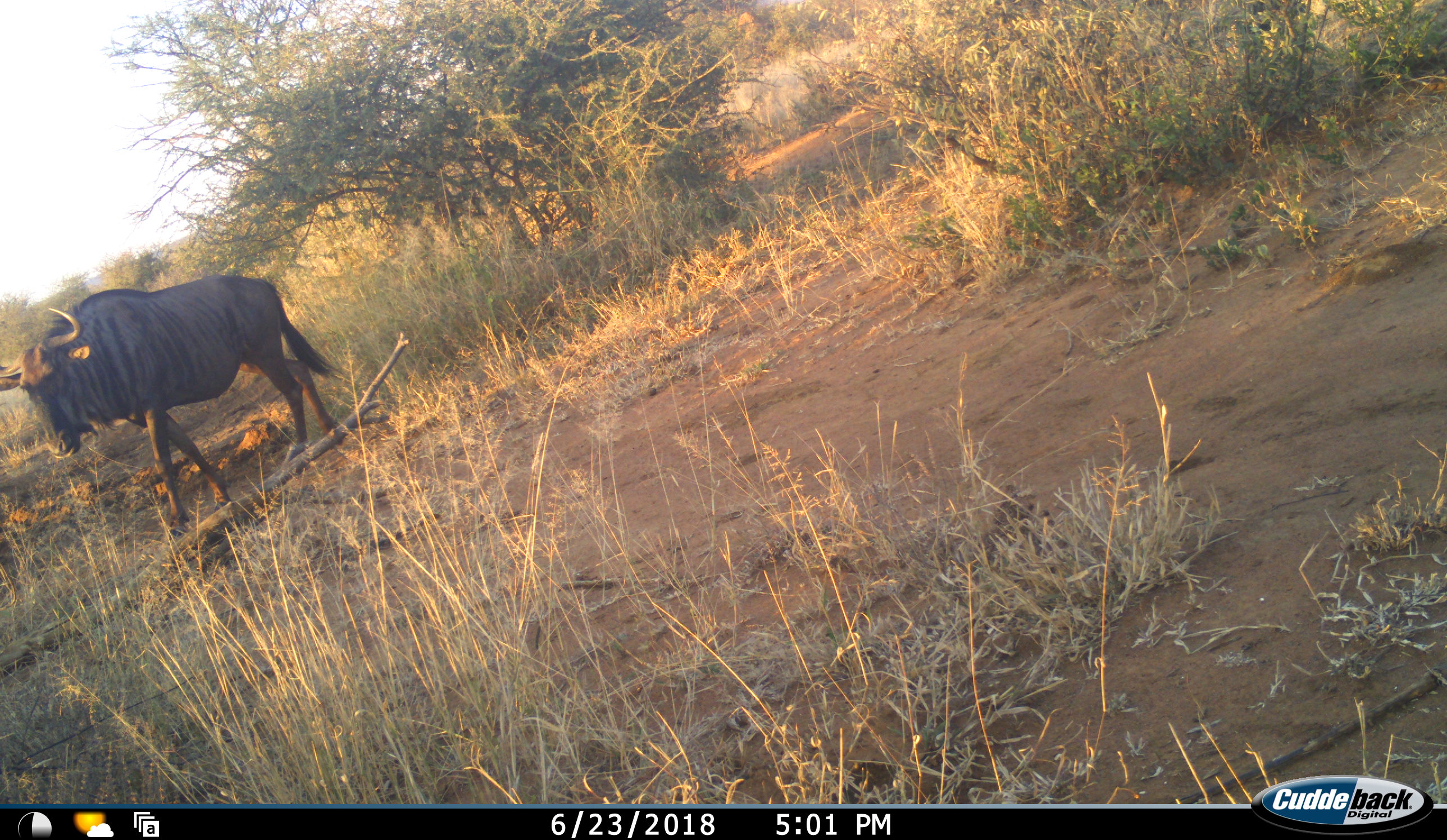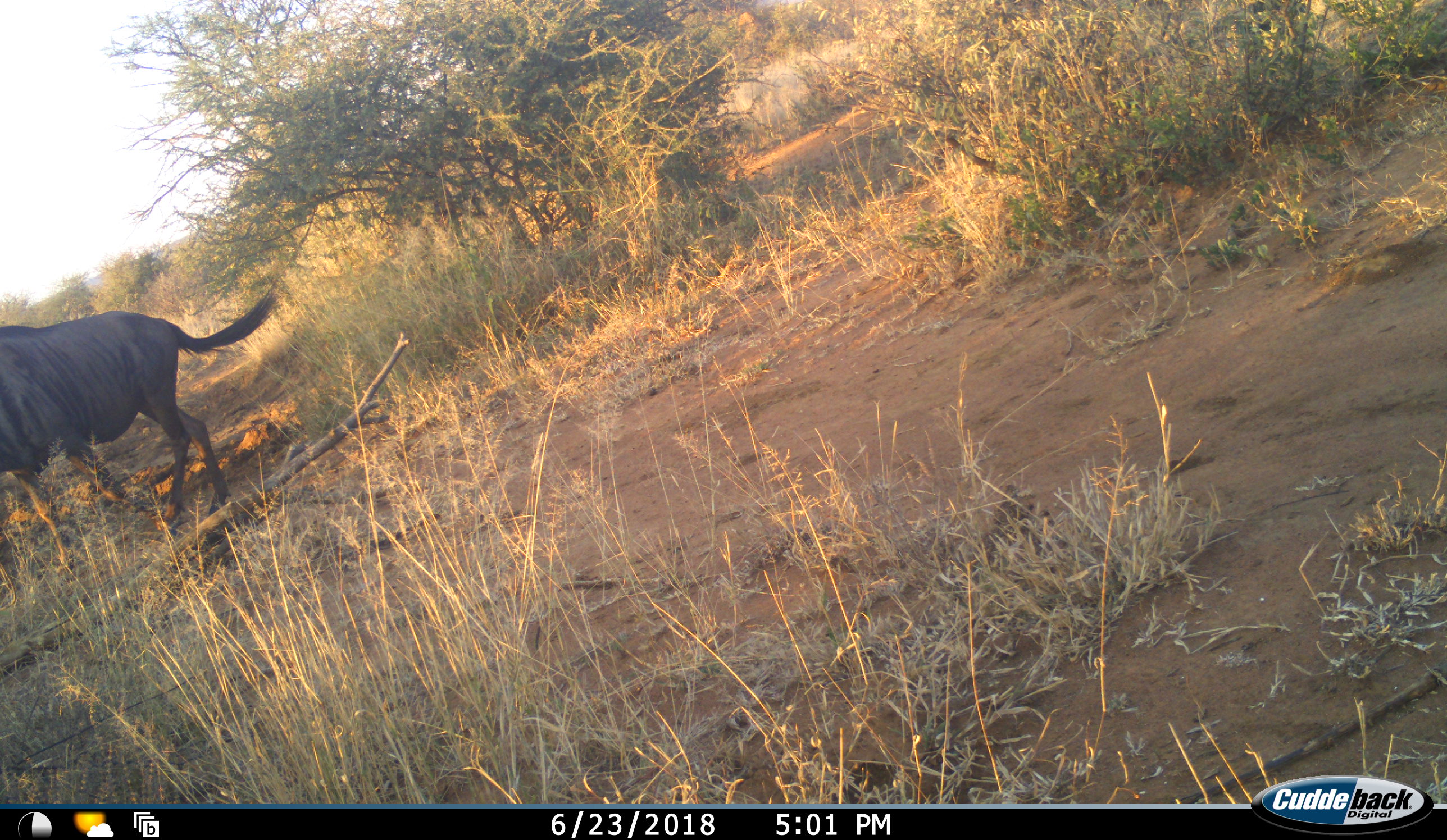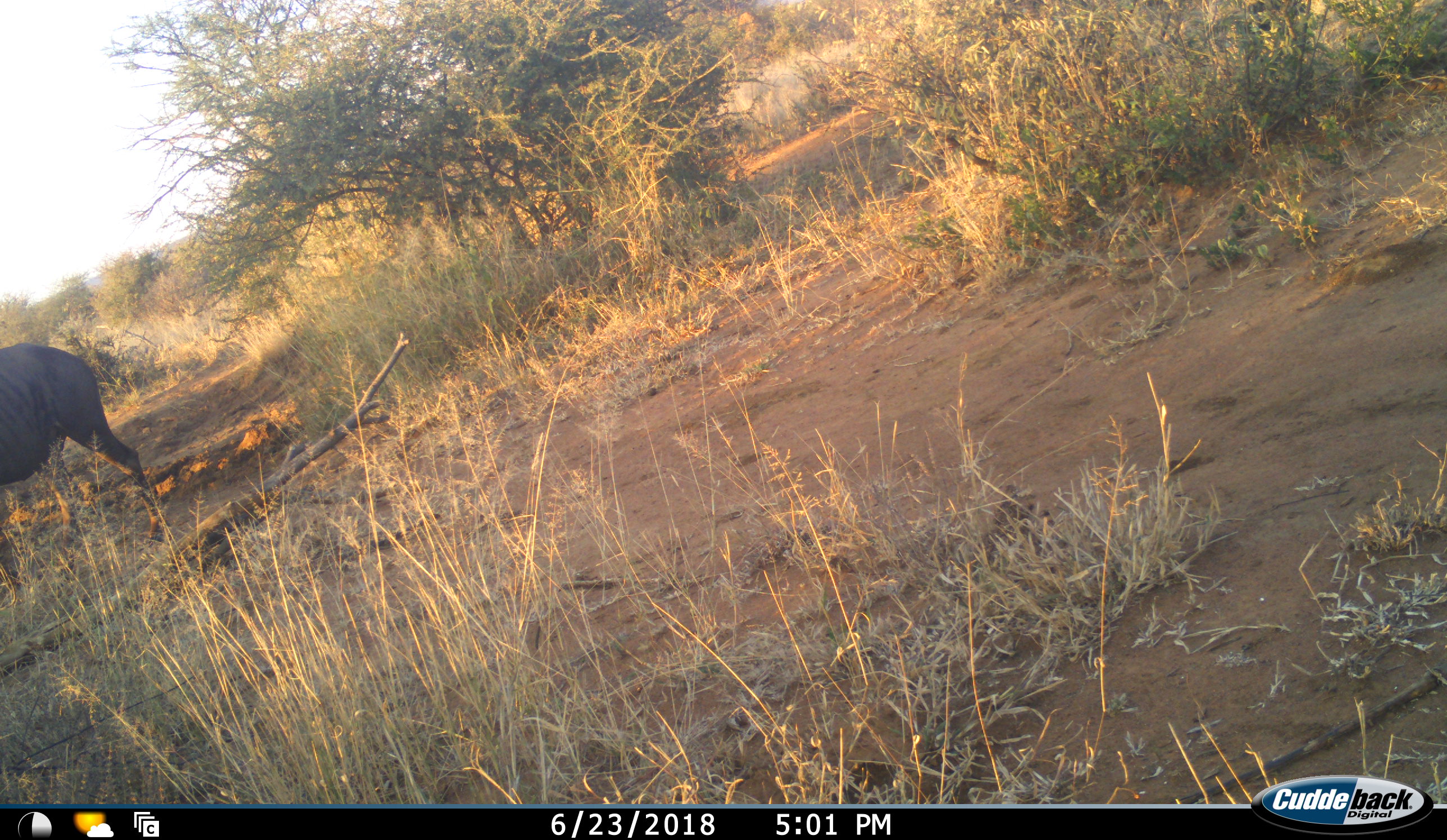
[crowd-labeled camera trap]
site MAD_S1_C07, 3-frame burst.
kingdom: Animalia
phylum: Chordata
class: Mammalia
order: Artiodactyla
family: Bovidae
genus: Connochaetes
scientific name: Connochaetes taurinus taurinus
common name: blue wildebeest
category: wildebeestblue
Wildebeestblue (blue wildebeest) (Connochaetes taurinus taurinus), count 1. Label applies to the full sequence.